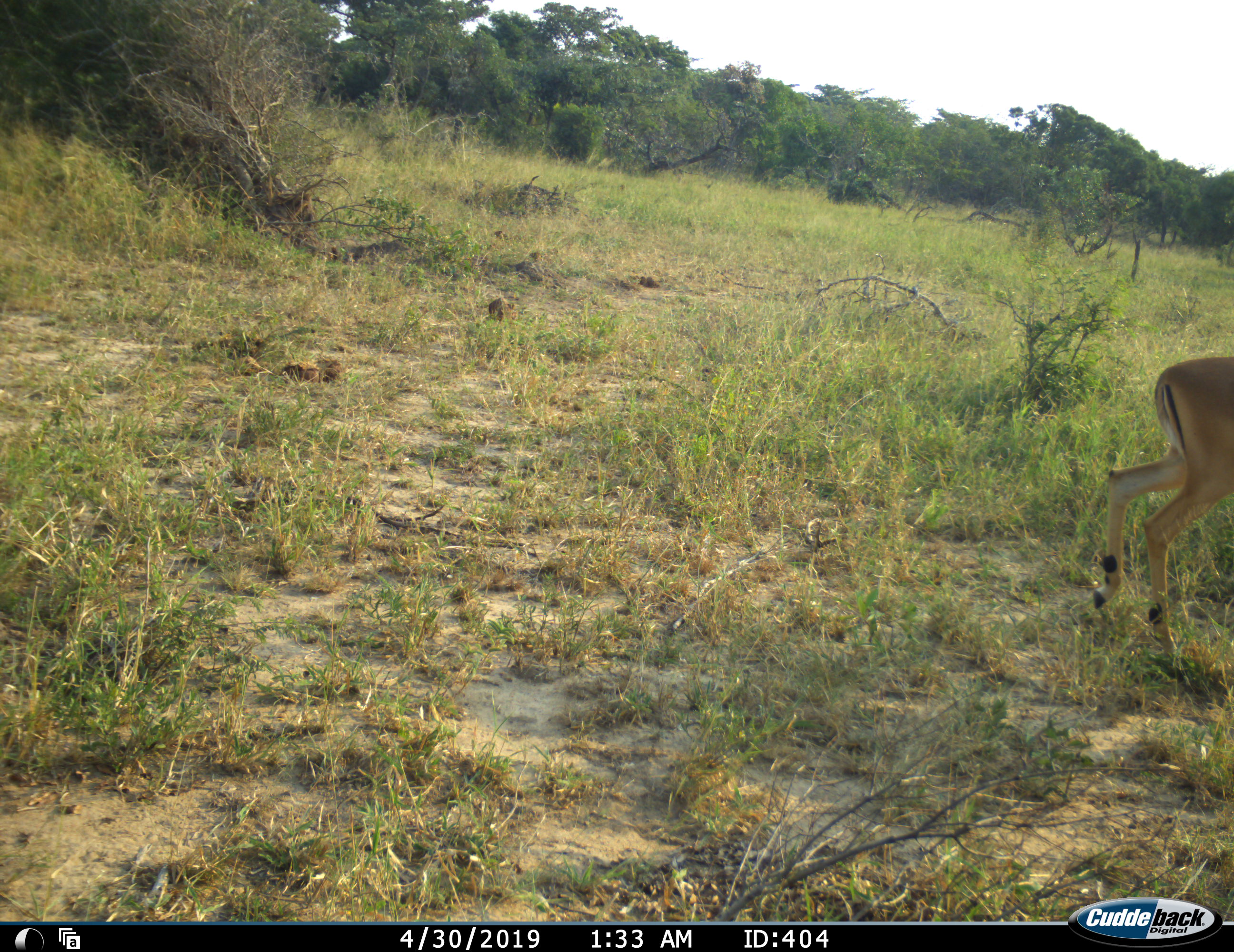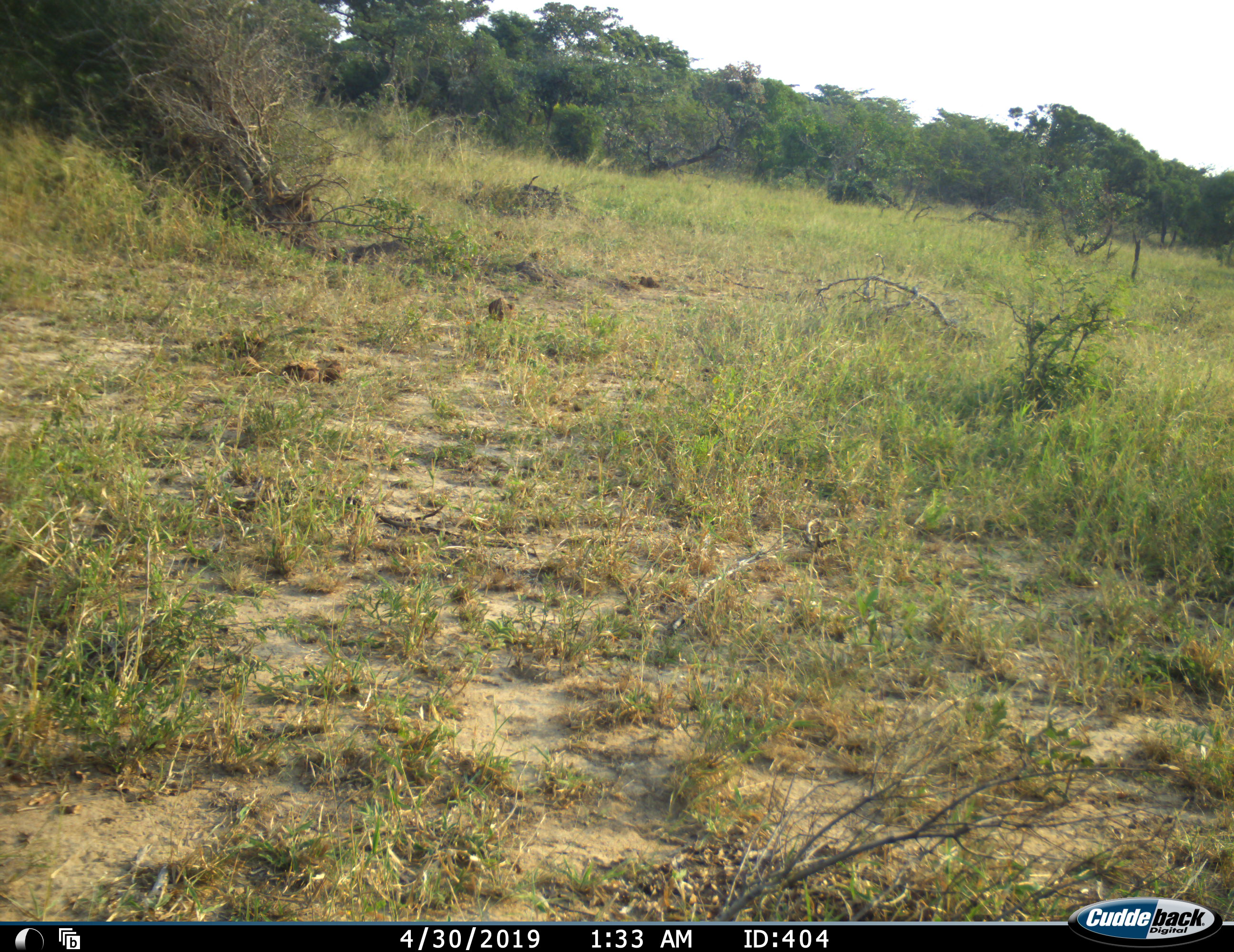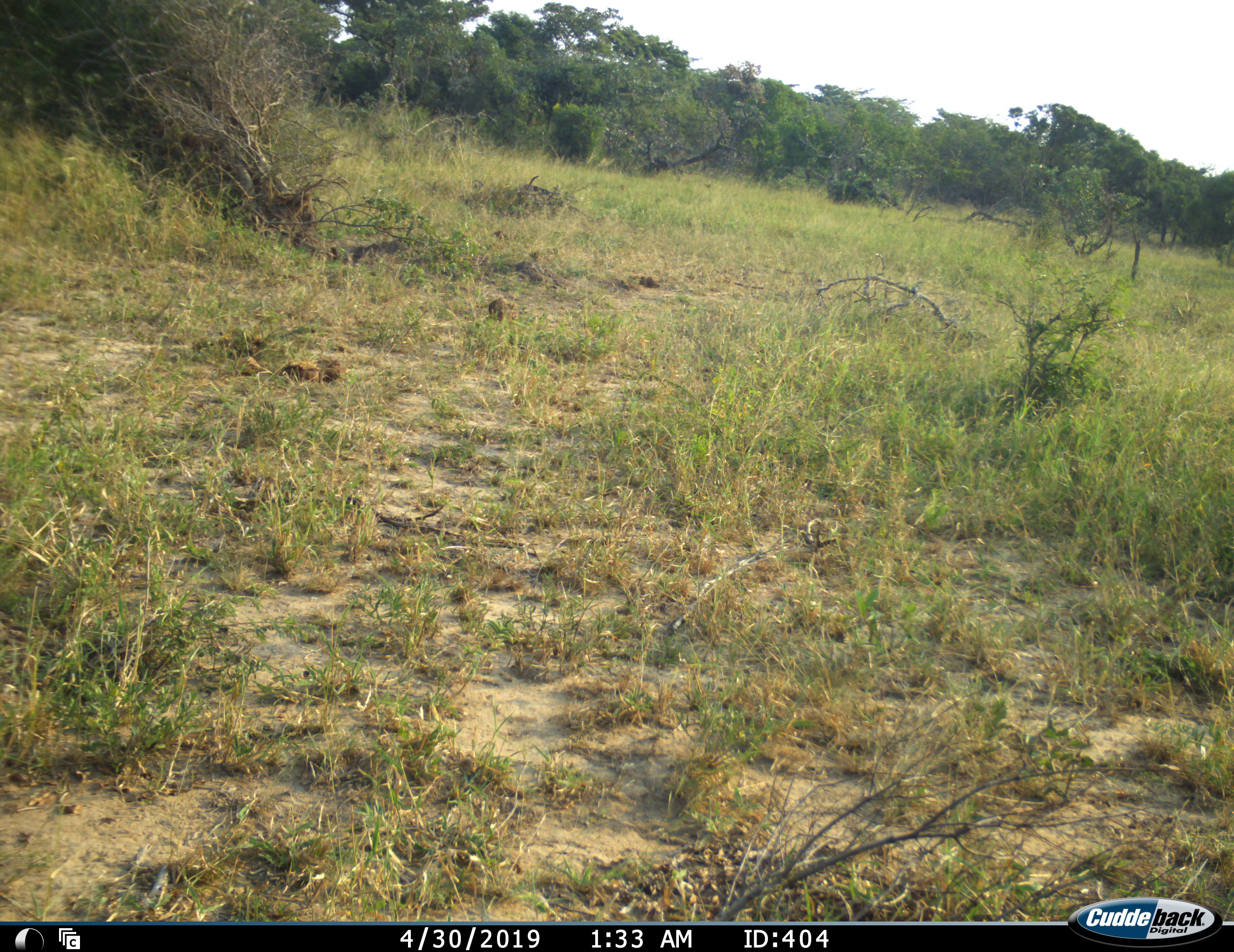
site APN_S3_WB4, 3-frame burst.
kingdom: Animalia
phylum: Chordata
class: Mammalia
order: Artiodactyla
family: Bovidae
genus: Aepyceros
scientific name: Aepyceros melampus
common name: impala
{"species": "impala (Aepyceros melampus)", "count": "1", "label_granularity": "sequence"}